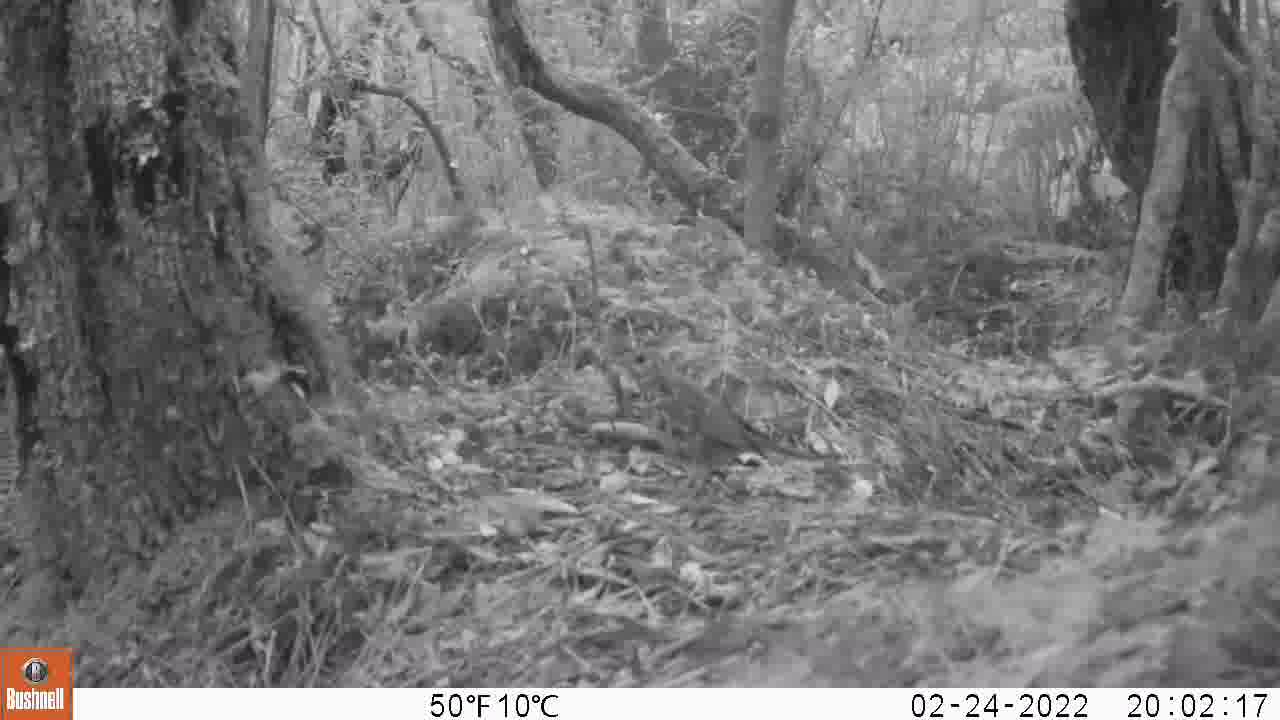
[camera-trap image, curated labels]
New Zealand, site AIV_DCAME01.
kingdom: Animalia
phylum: Chordata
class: Aves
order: Passeriformes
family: Turdidae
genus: Turdus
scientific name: Turdus philomelos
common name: song thrush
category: thrush